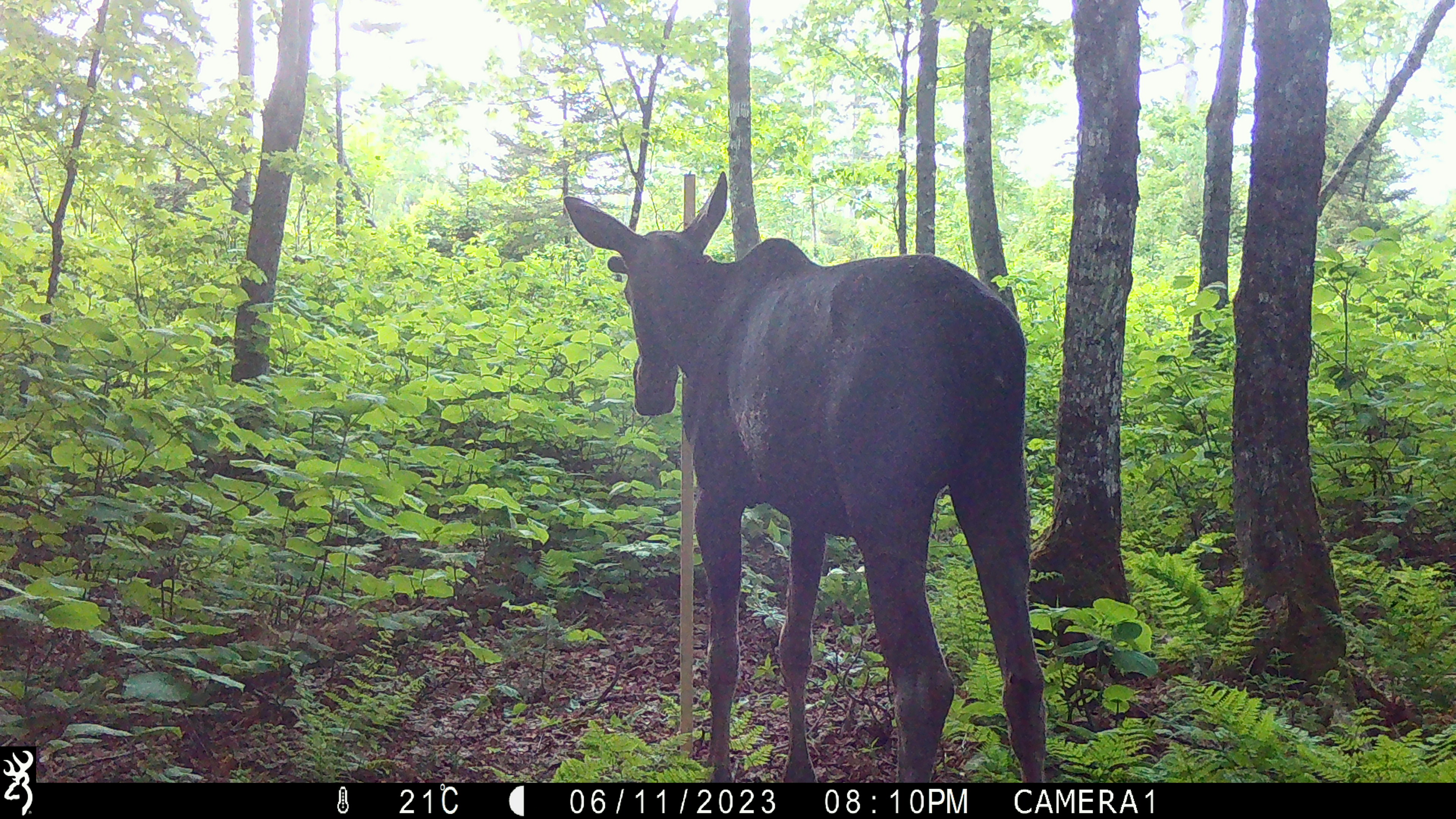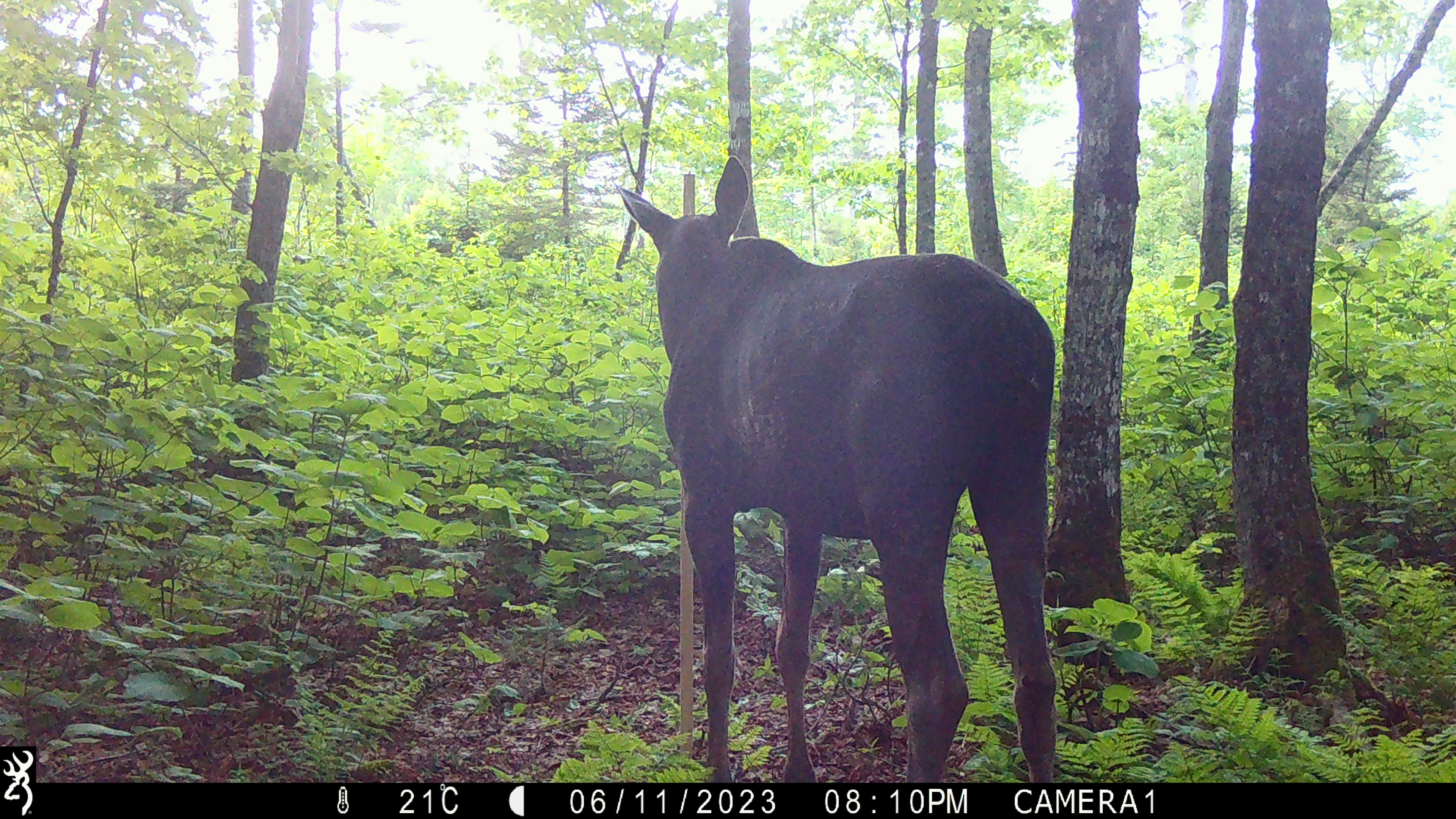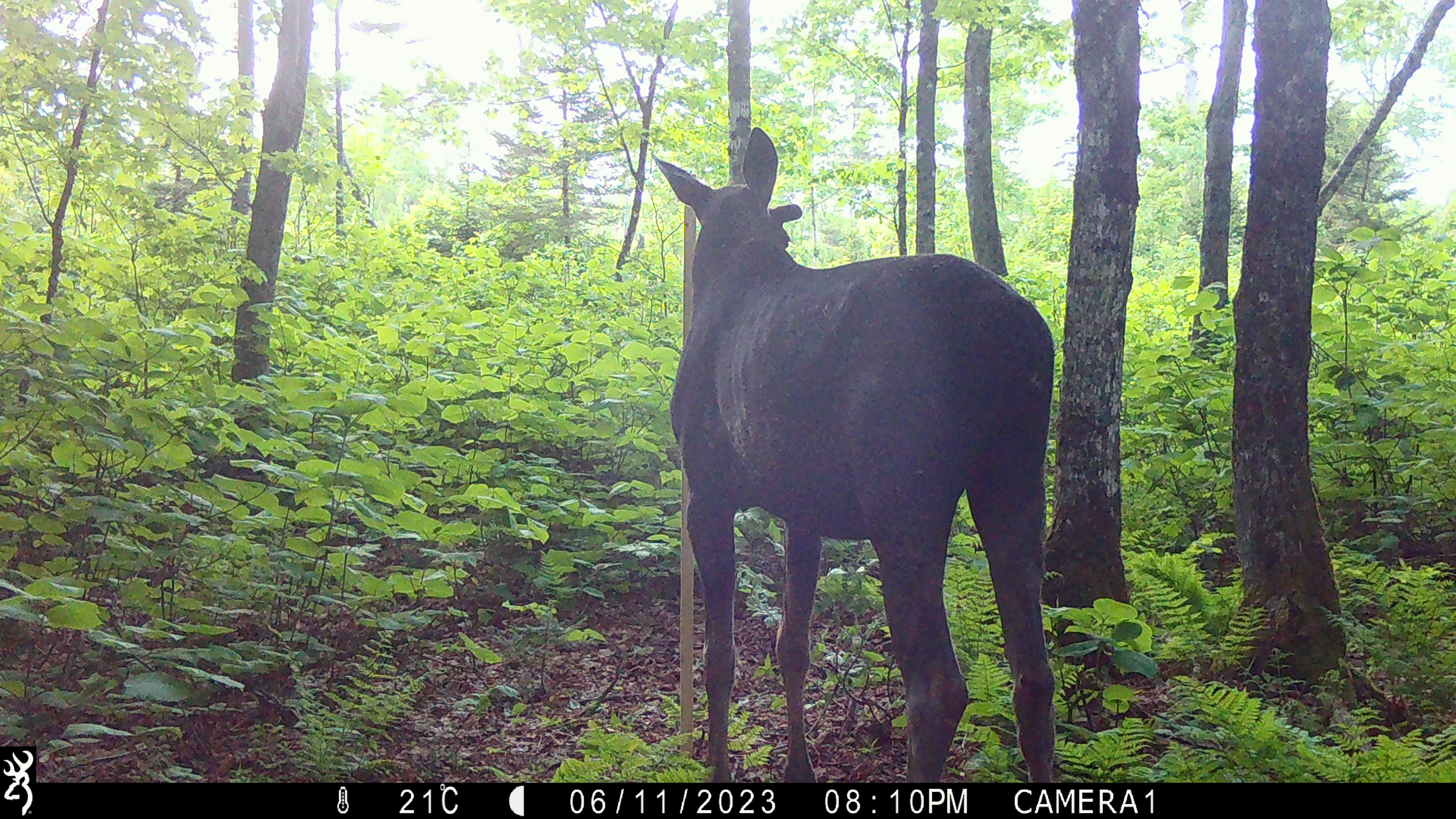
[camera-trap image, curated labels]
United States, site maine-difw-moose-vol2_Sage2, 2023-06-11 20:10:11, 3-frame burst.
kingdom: Animalia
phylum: Chordata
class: Mammalia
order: Artiodactyla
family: Cervidae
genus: Alces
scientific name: Alces alces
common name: moose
Moose (Alces alces).